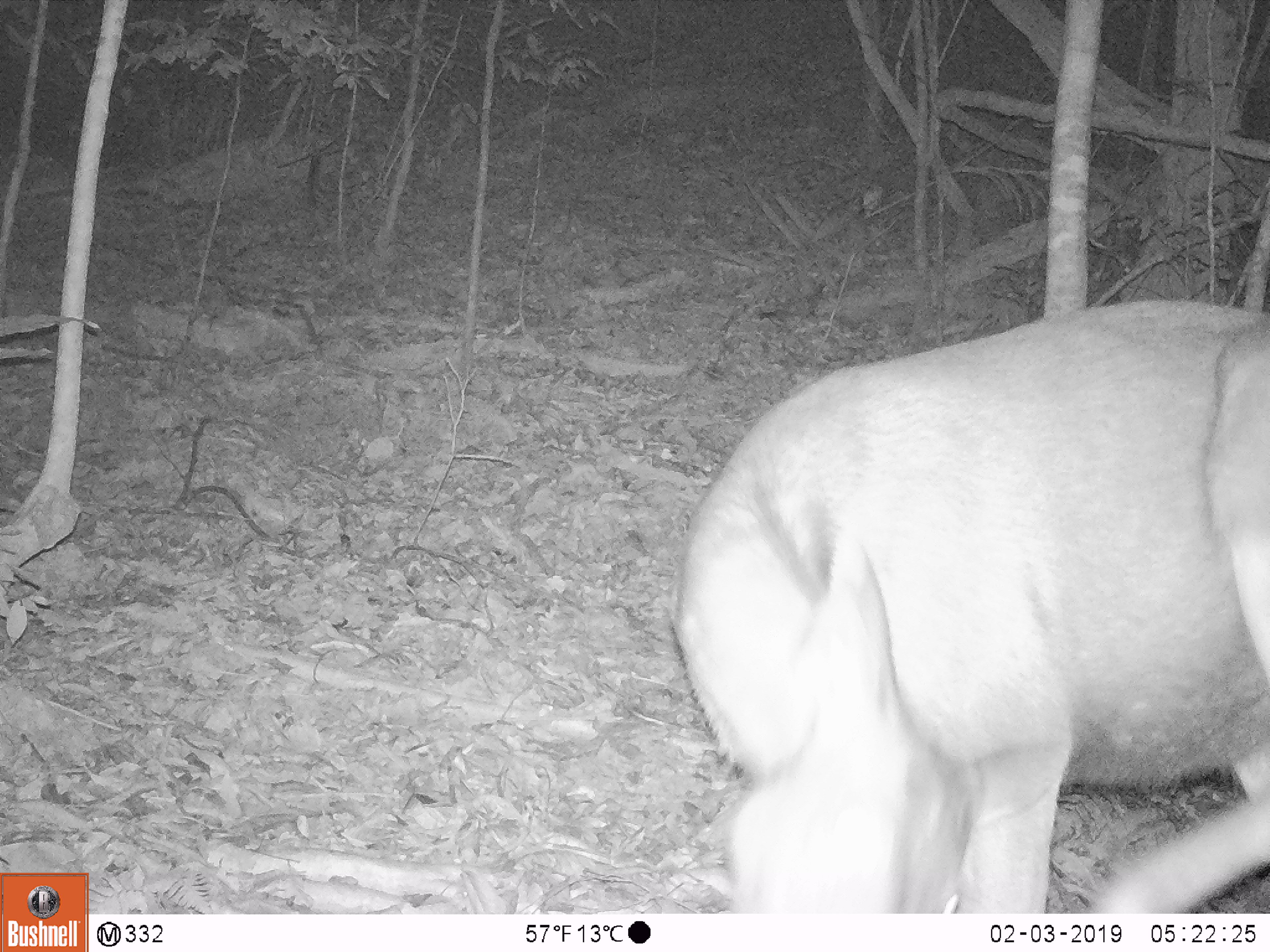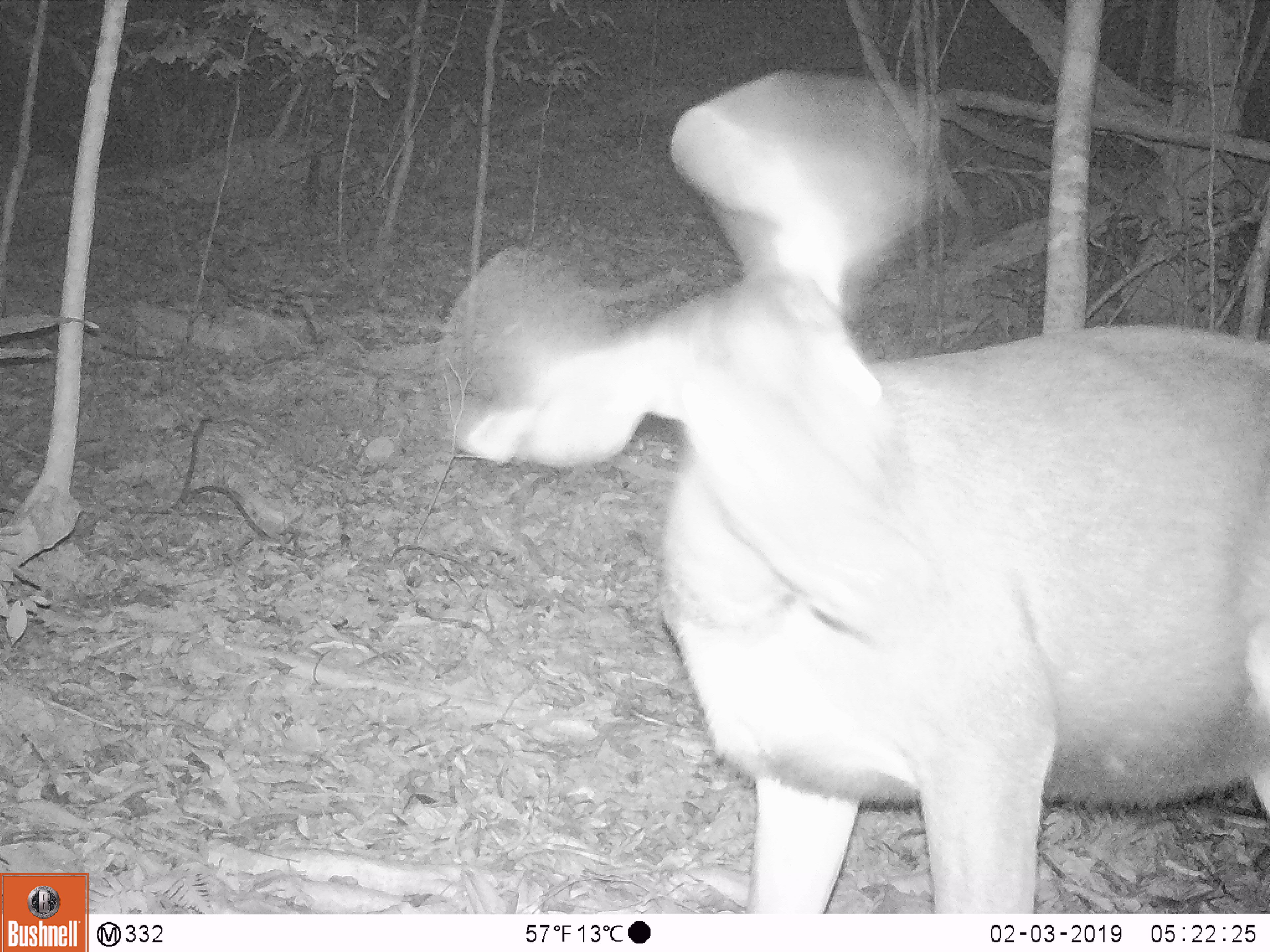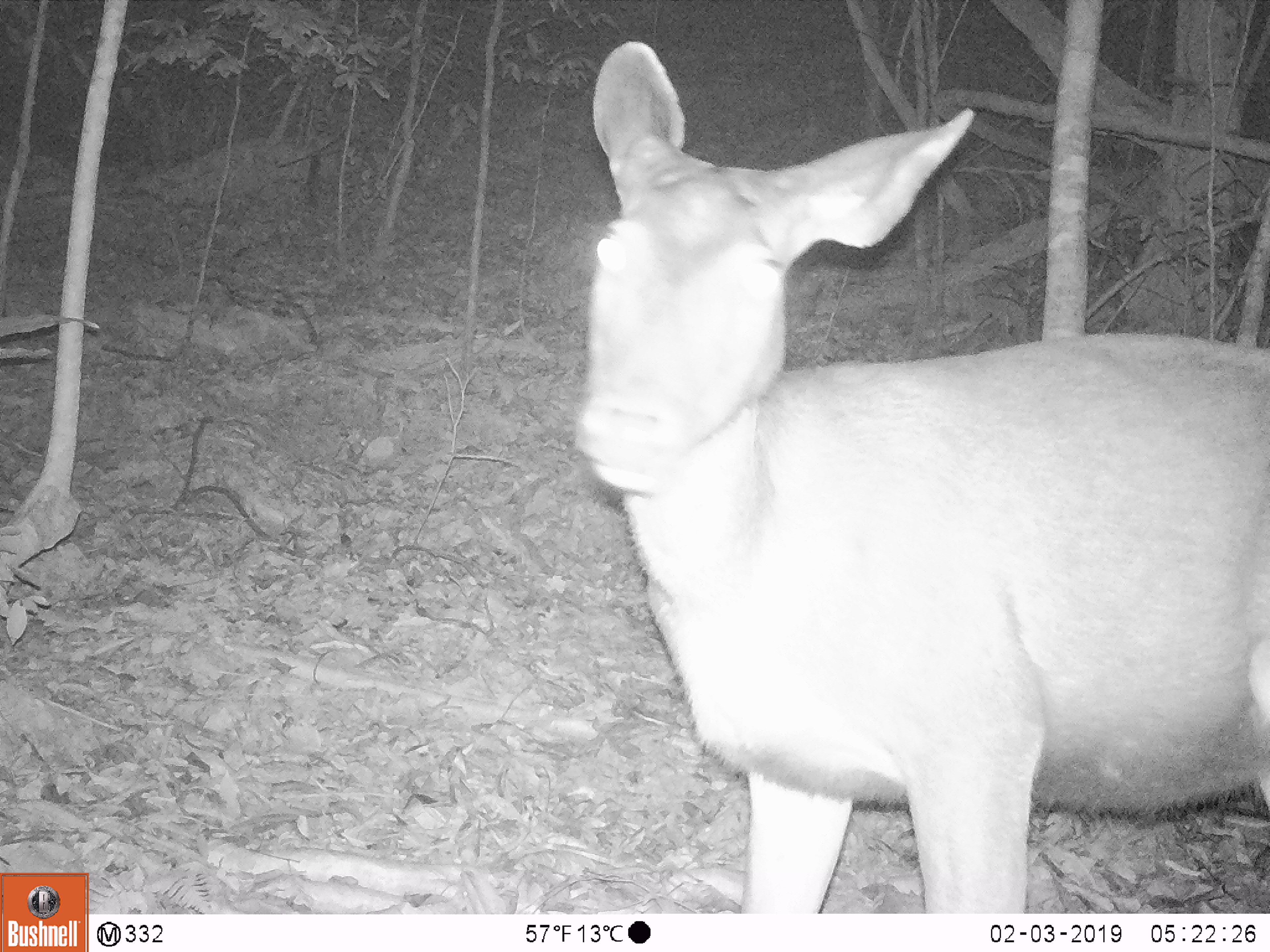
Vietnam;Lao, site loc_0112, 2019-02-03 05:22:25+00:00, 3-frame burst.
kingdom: Animalia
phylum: Chordata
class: Mammalia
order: Artiodactyla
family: Cervidae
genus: Rusa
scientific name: Rusa unicolor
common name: sambar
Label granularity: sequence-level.